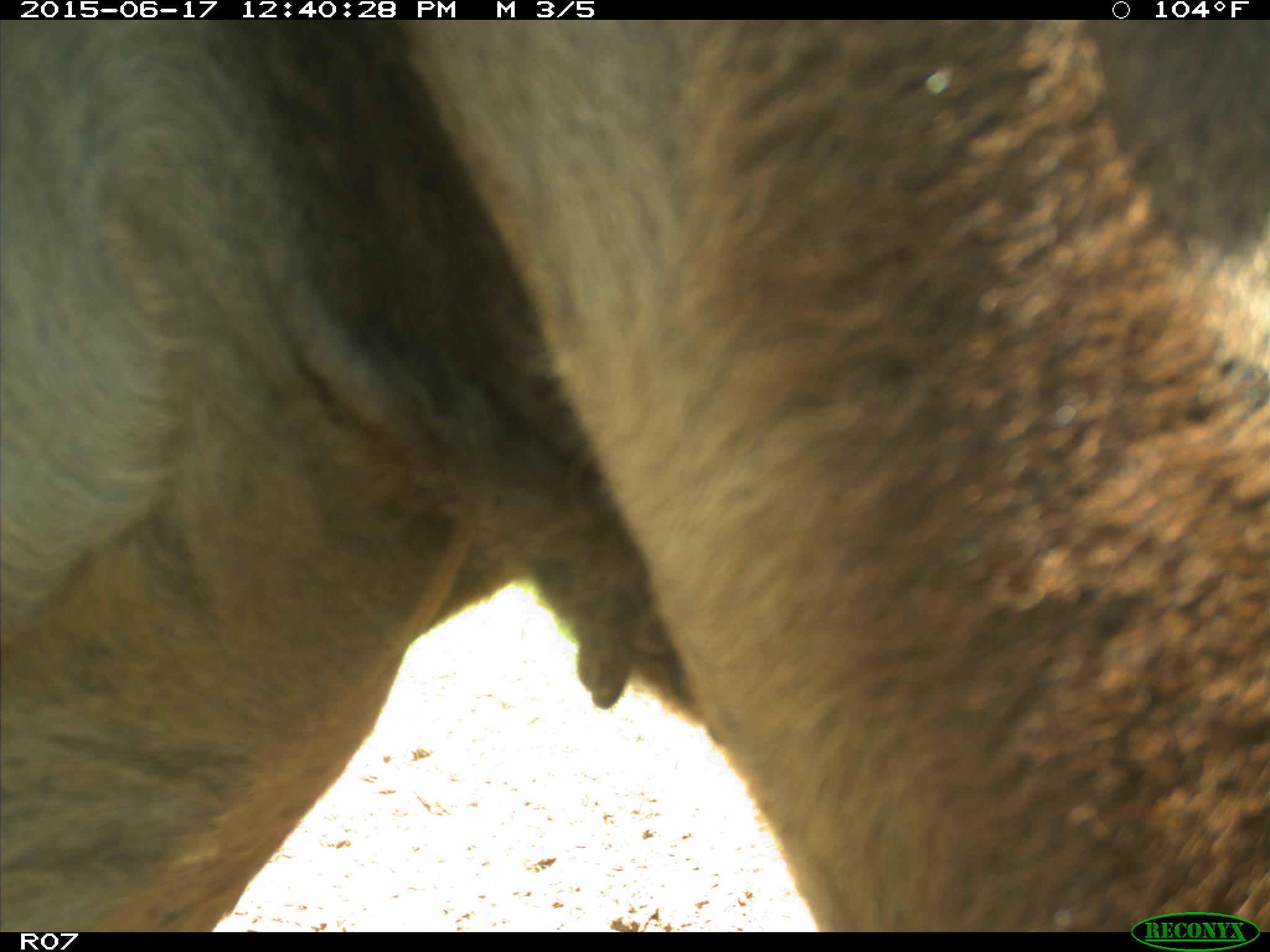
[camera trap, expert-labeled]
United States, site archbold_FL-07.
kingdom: Animalia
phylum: Chordata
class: Mammalia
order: Artiodactyla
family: Bovidae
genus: Bos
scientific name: Bos taurus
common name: domestic cow